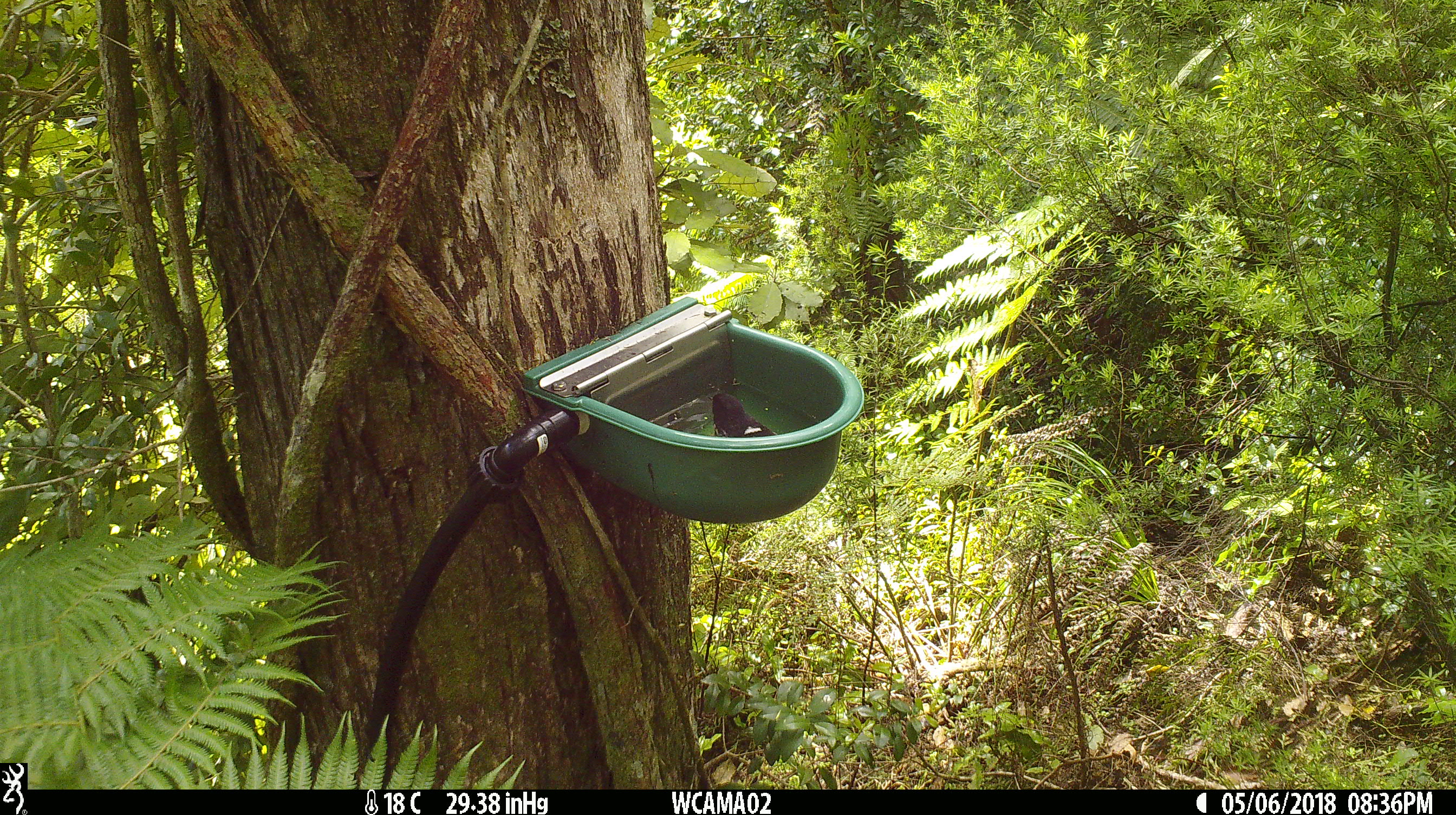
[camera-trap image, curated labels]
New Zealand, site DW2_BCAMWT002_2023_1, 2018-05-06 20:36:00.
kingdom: Animalia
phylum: Chordata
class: Aves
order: Passeriformes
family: Petroicidae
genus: Petroica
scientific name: Petroica macrocephala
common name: tomtit